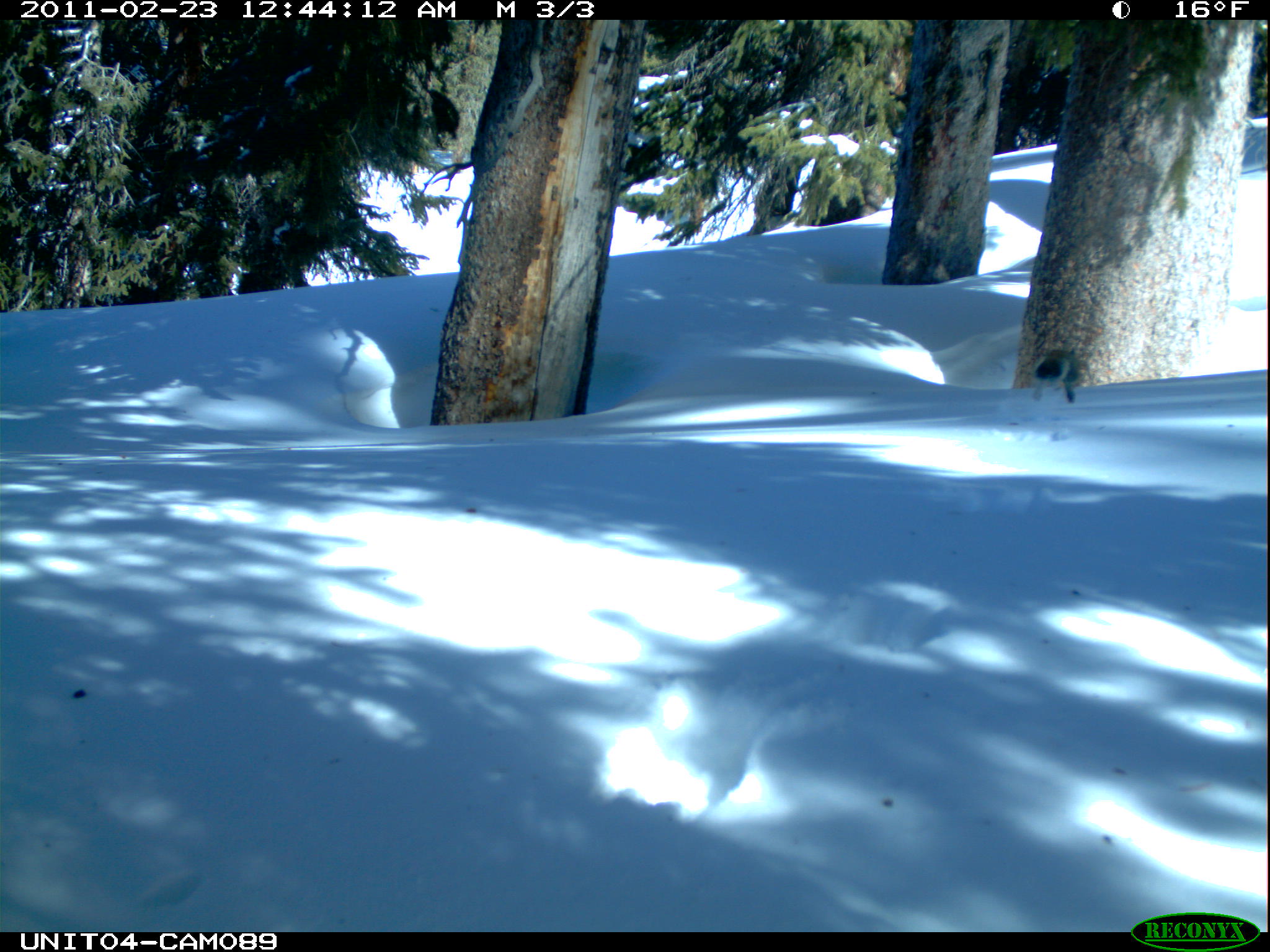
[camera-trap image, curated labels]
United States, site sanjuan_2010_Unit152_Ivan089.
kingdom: Animalia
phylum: Chordata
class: Mammalia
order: Rodentia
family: Sciuridae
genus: Tamiasciurus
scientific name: Tamiasciurus hudsonicus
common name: american red squirrel